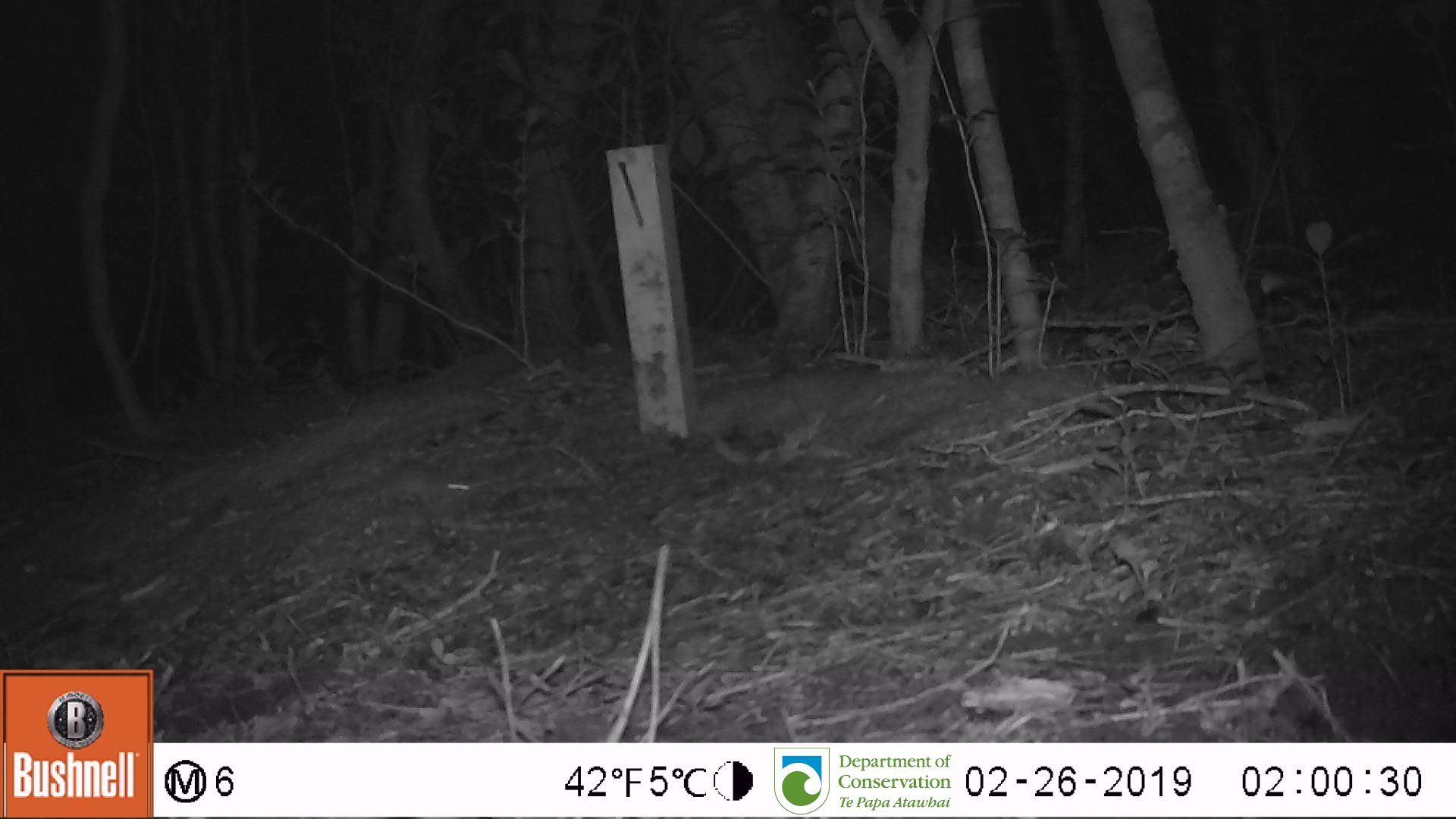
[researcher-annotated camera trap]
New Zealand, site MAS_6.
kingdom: Animalia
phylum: Chordata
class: Mammalia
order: Rodentia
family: Muridae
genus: Mus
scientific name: Mus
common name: mouse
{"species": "mouse (Mus)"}